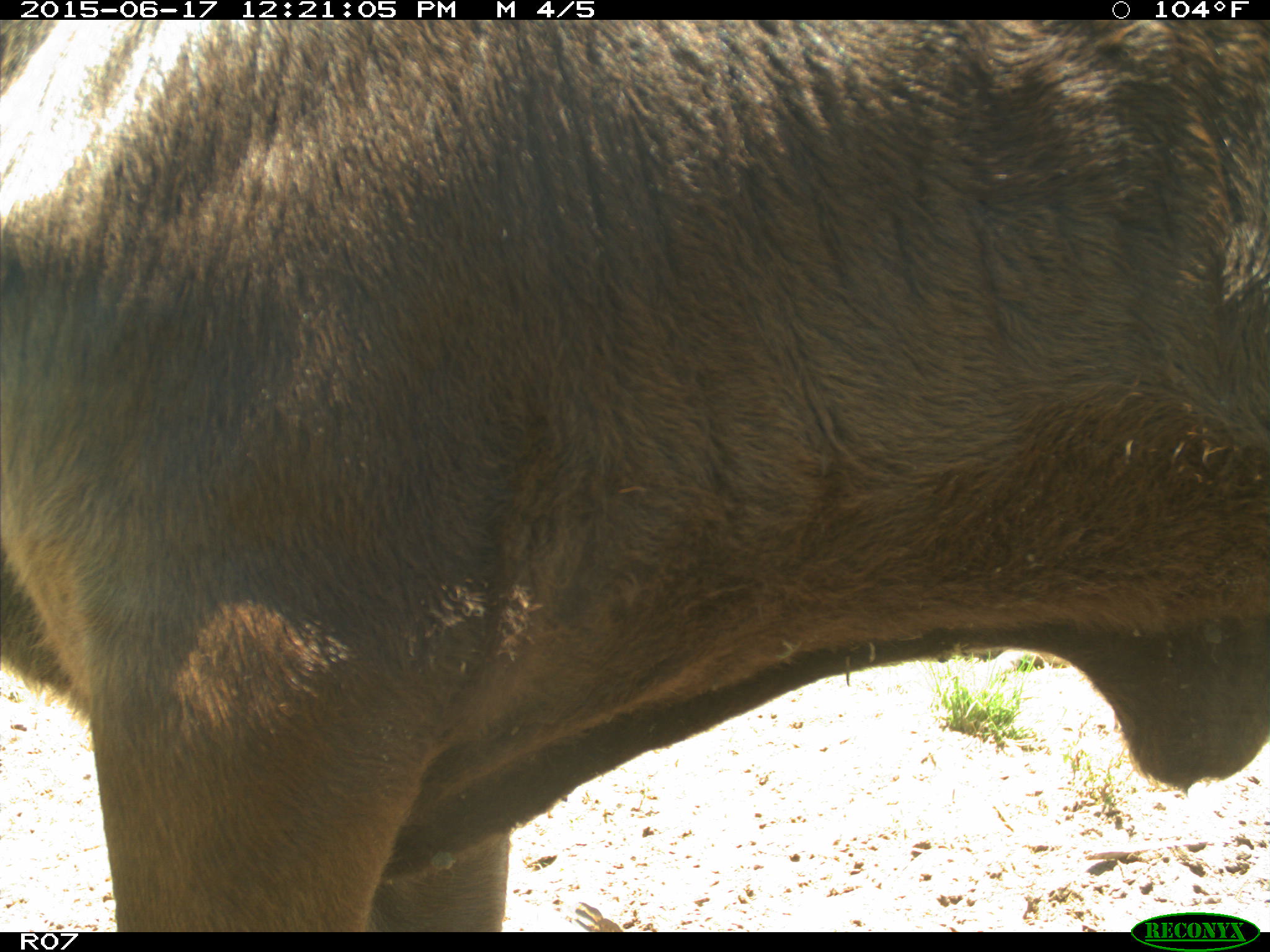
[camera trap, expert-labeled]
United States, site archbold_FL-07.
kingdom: Animalia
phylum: Chordata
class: Mammalia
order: Artiodactyla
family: Bovidae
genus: Bos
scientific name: Bos taurus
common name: domestic cow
Bos taurus (domestic cow).